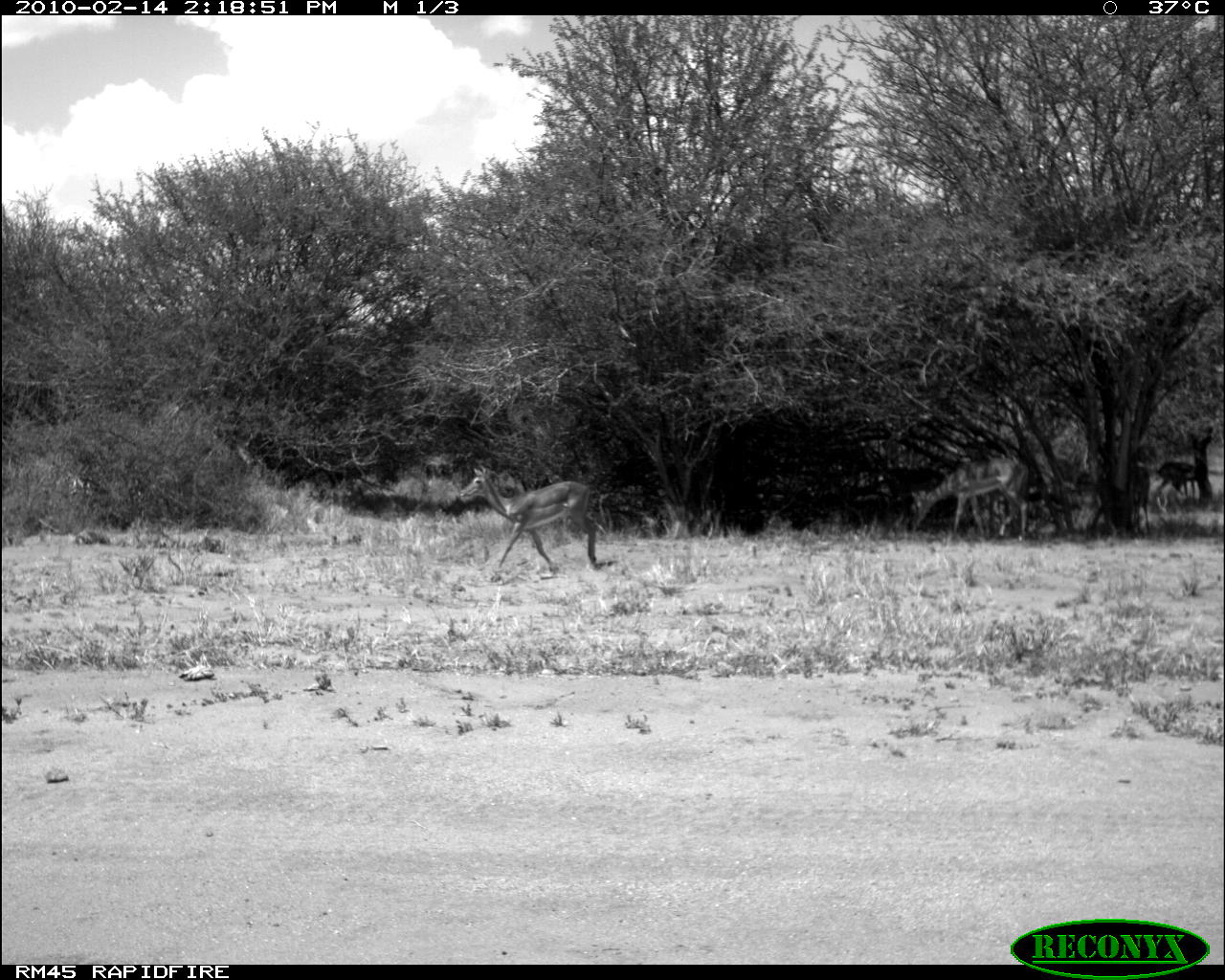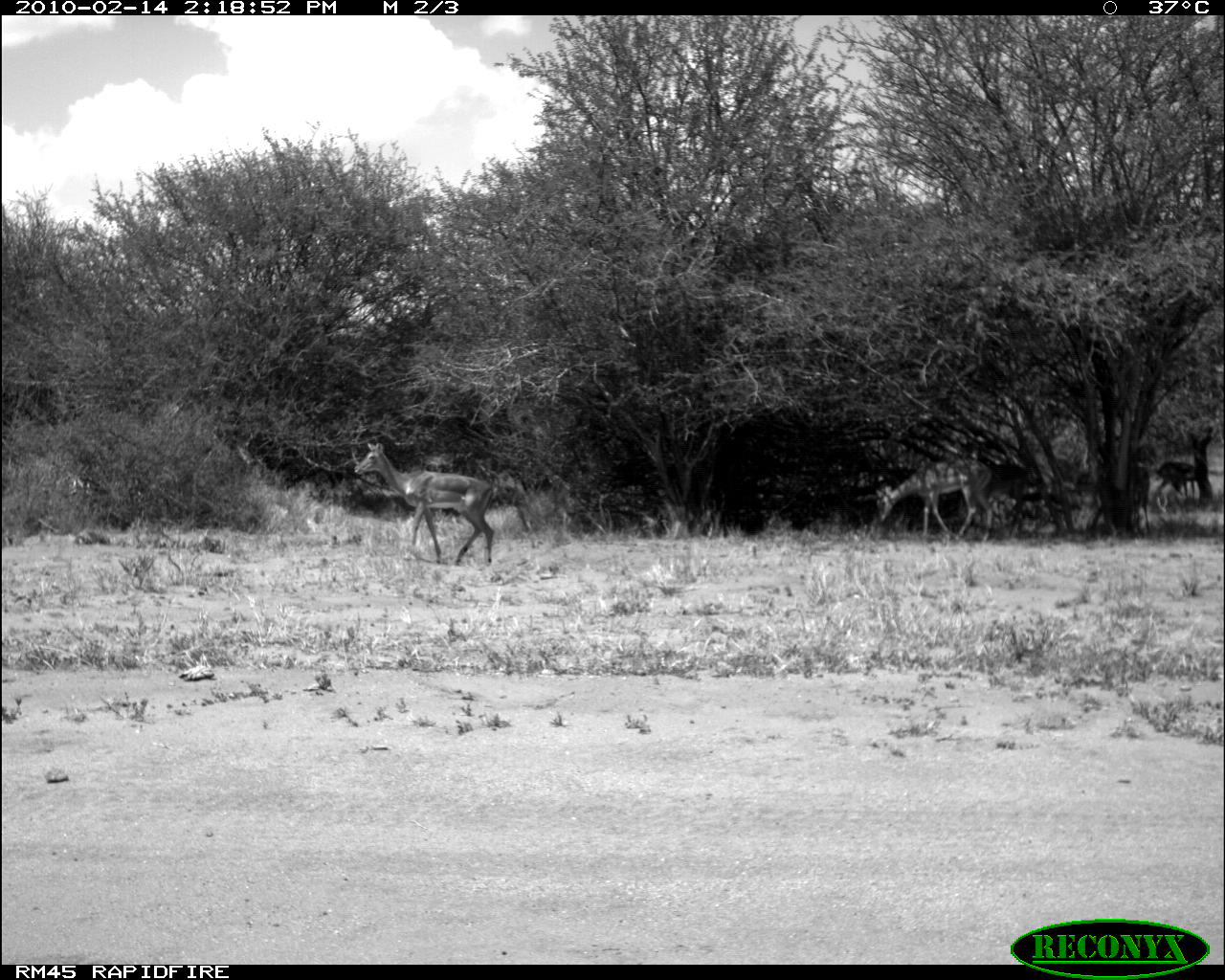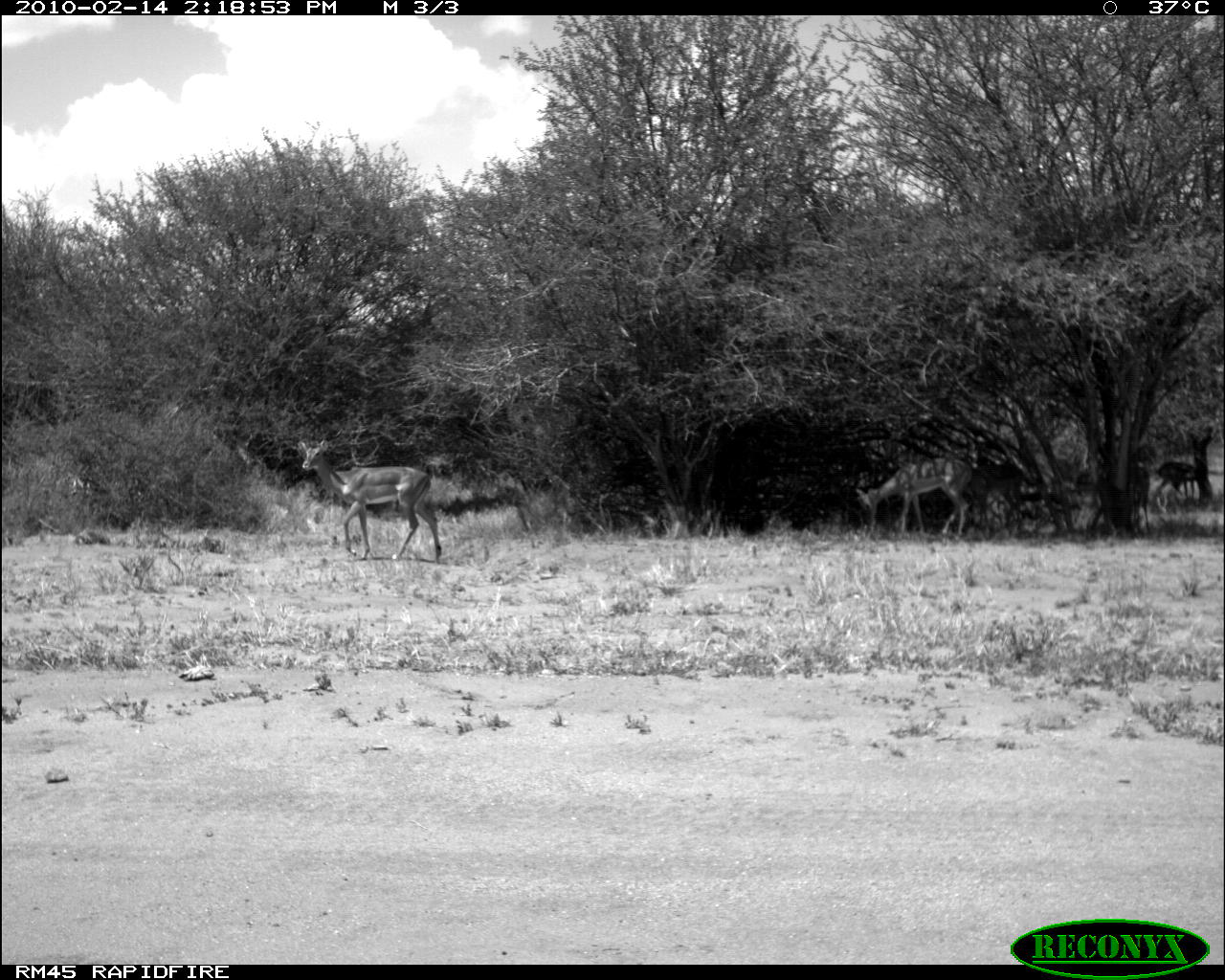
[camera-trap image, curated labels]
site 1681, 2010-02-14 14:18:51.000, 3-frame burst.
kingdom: Animalia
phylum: Chordata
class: Mammalia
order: Artiodactyla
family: Bovidae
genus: Aepyceros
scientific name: Aepyceros melampus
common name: impala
Aepyceros melampus (impala), count 5.